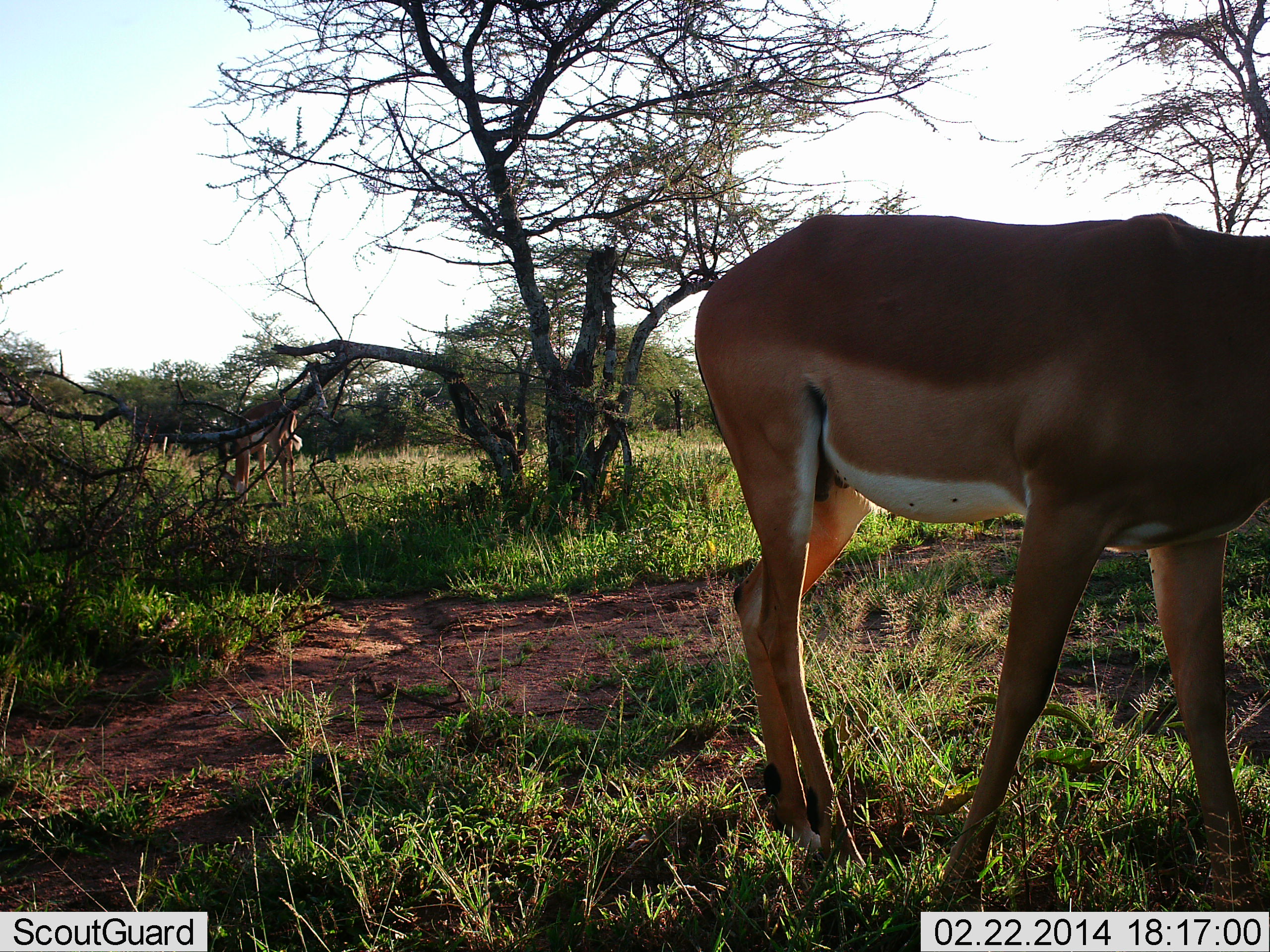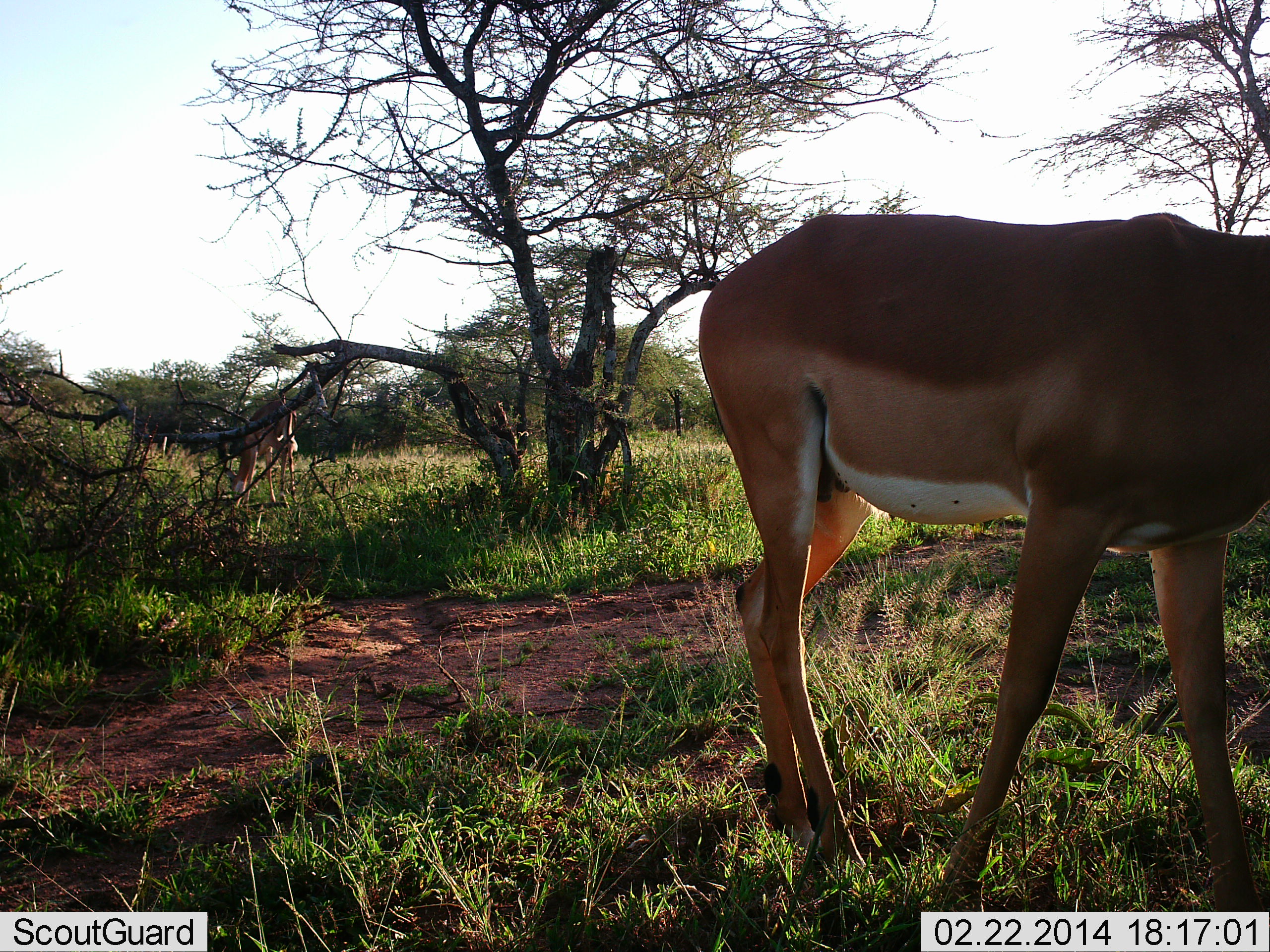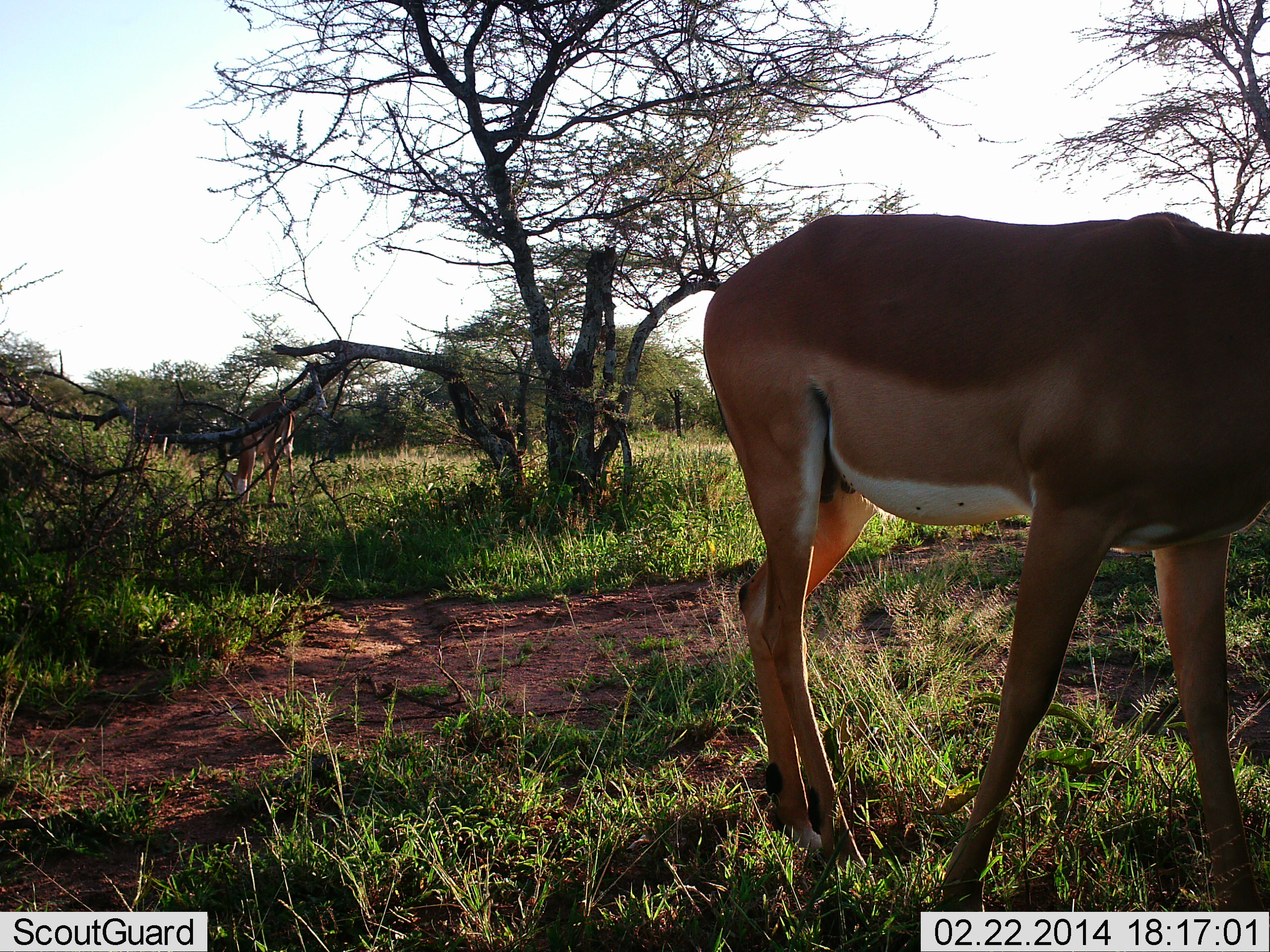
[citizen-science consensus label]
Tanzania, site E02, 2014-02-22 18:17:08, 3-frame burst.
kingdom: Animalia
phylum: Chordata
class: Mammalia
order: Artiodactyla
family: Bovidae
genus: Aepyceros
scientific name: Aepyceros melampus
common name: impala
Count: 2.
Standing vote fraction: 90%.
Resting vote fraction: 0%.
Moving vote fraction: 10%.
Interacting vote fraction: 0%.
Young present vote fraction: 0%.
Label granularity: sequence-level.